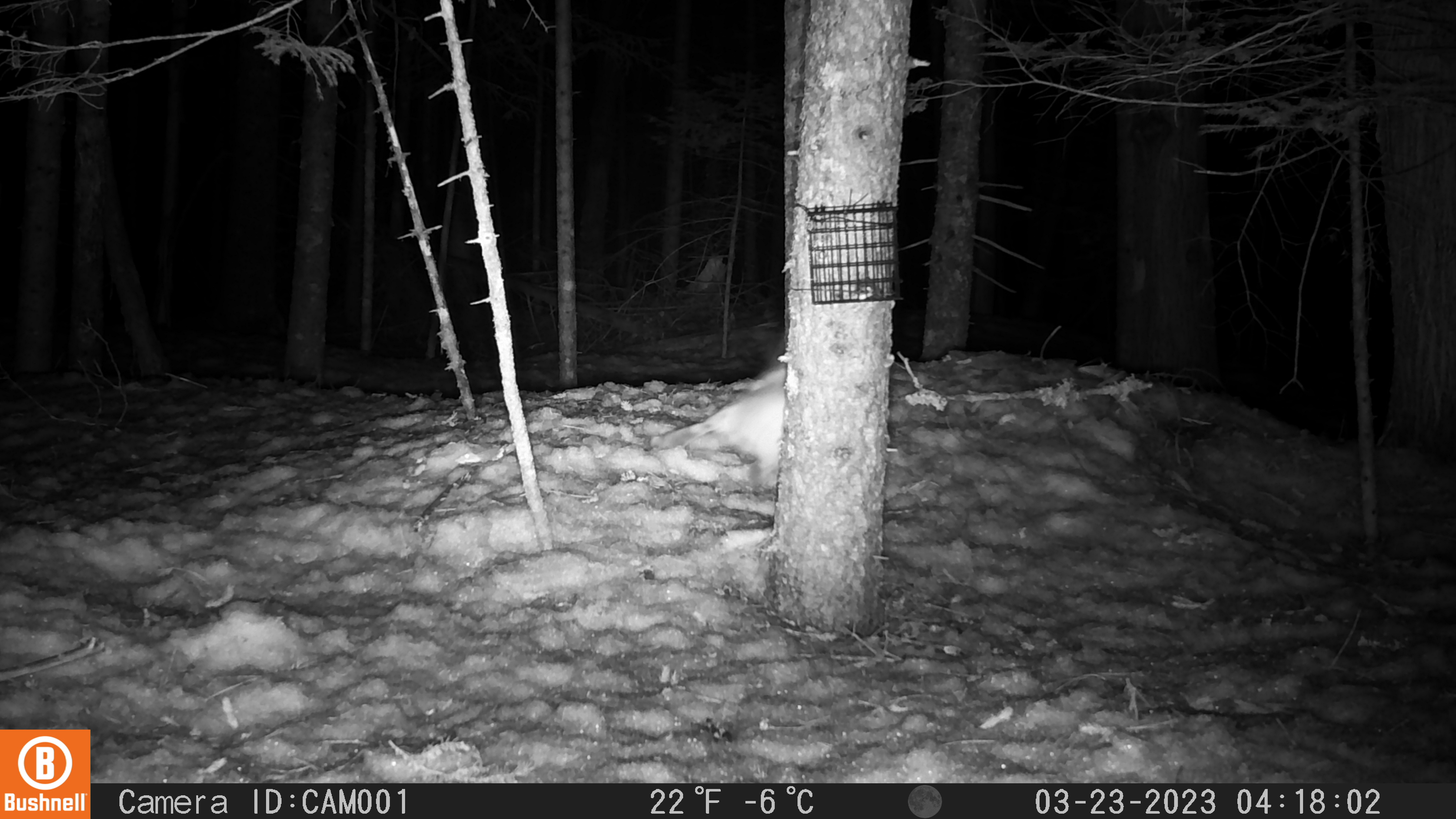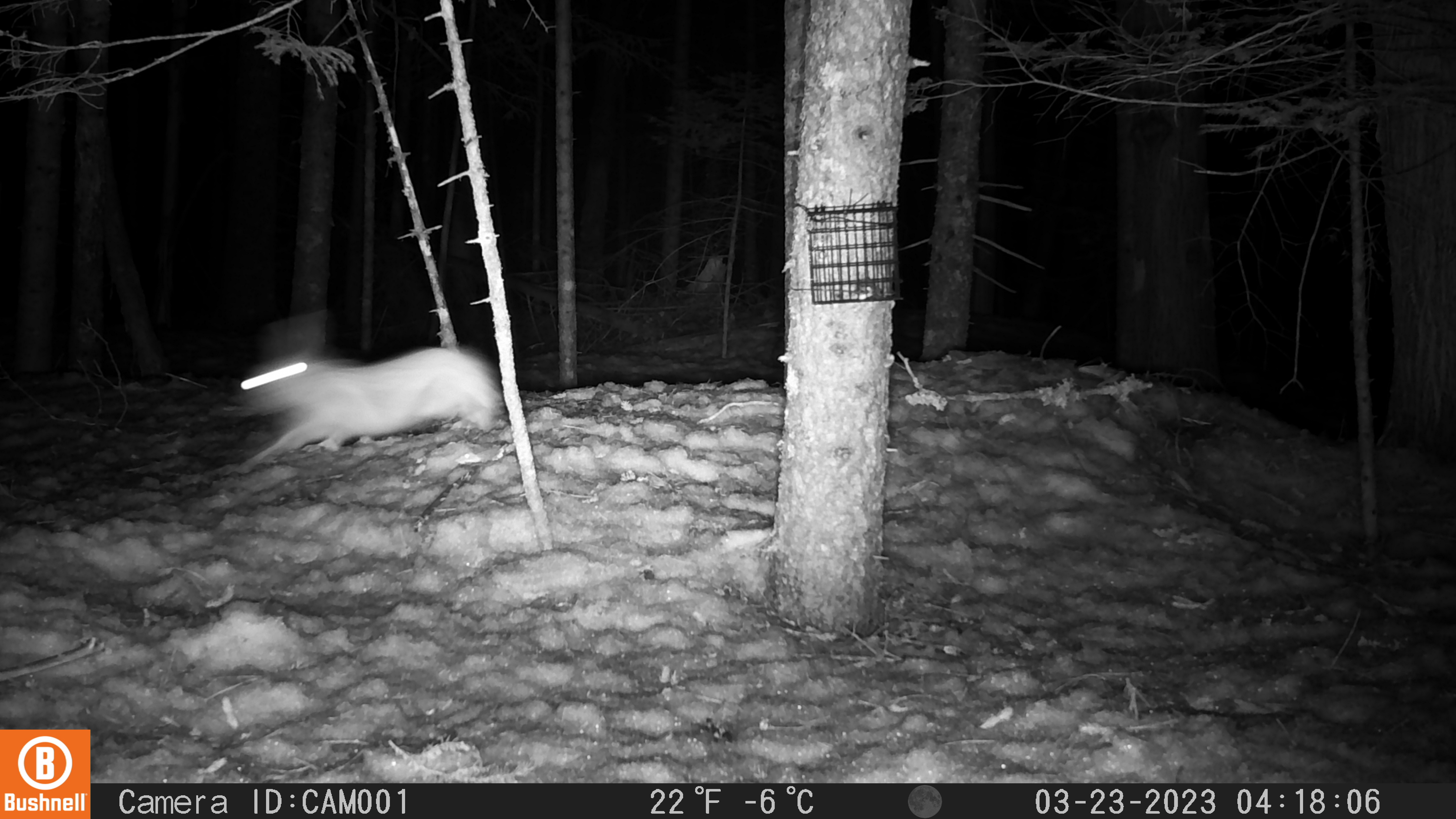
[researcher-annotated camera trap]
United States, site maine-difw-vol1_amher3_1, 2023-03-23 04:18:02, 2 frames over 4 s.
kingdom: Animalia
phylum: Chordata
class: Mammalia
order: Lagomorpha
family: Leporidae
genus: Lepus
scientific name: Lepus americanus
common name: snowshoe hare